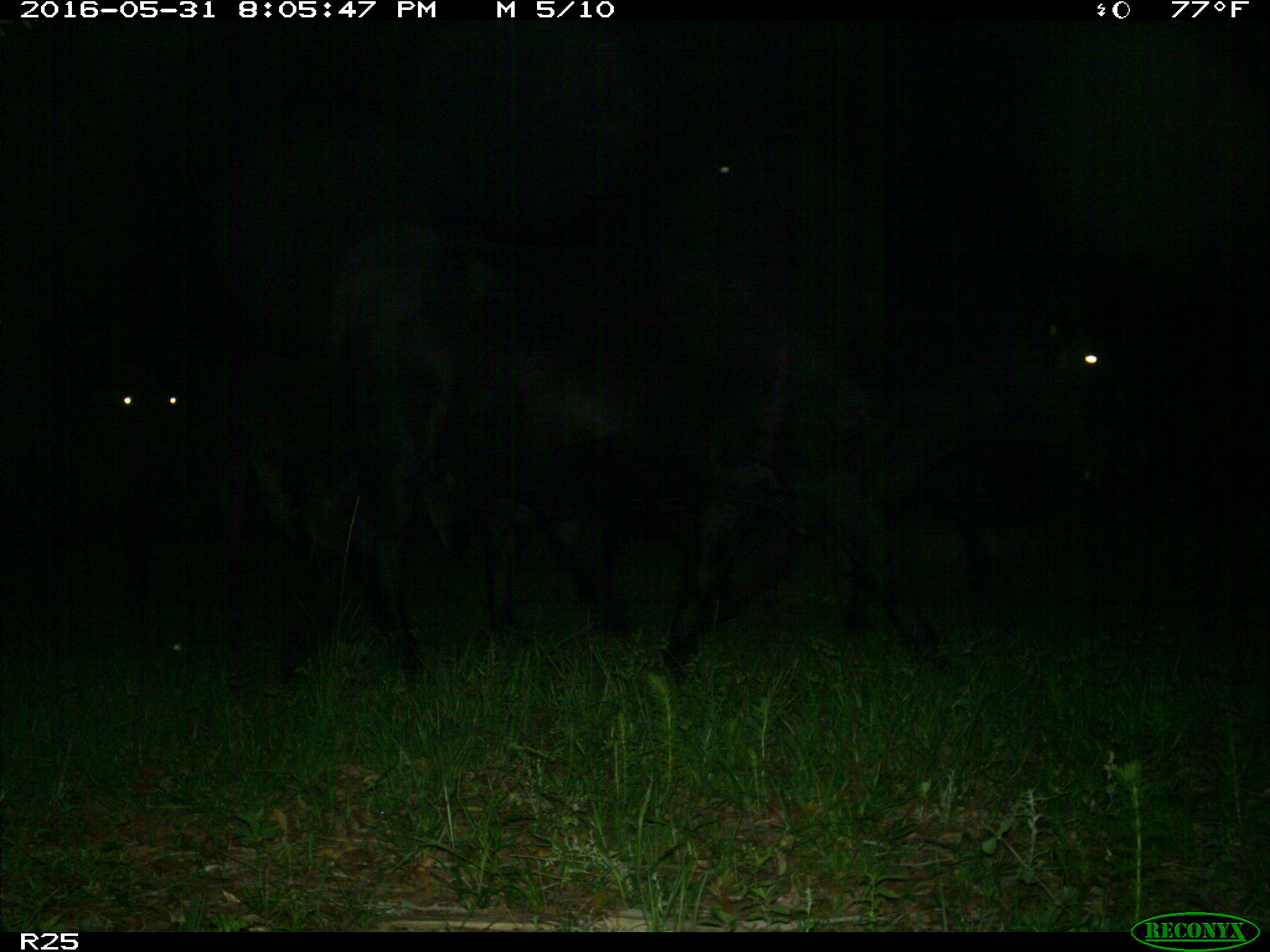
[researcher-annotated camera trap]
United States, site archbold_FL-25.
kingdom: Animalia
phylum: Chordata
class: Mammalia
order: Artiodactyla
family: Bovidae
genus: Bos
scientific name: Bos taurus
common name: domestic cow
Bos taurus (domestic cow).